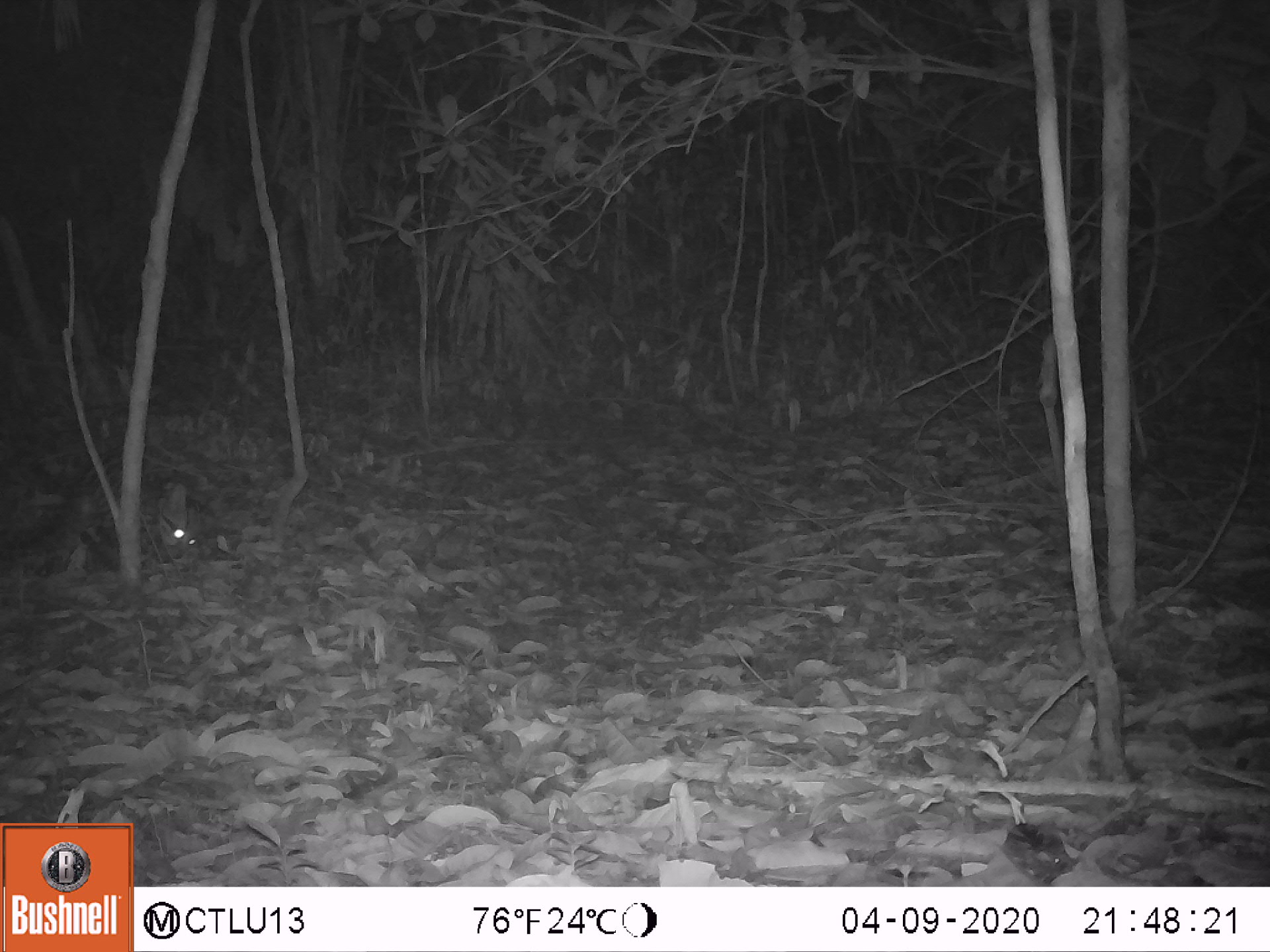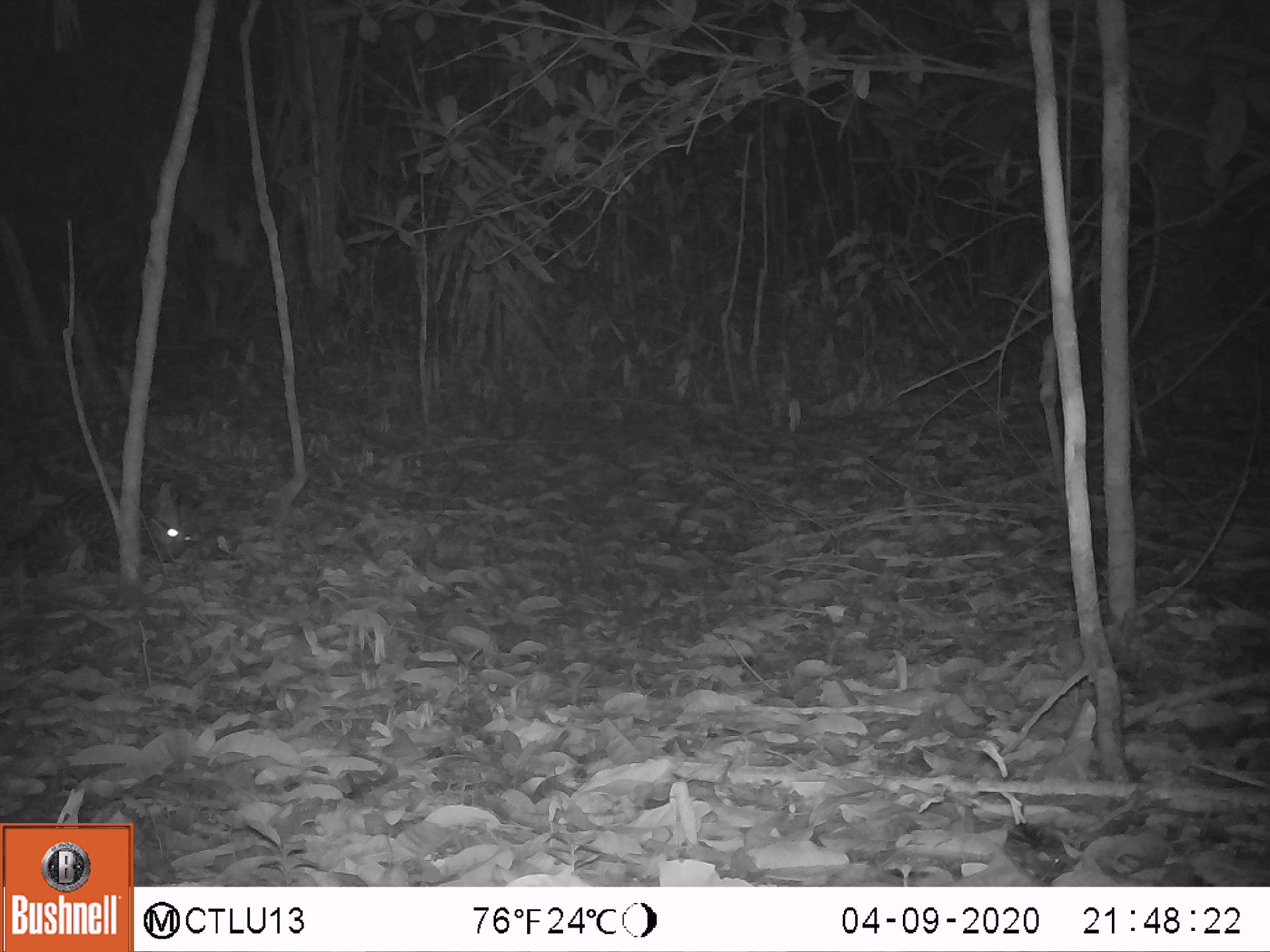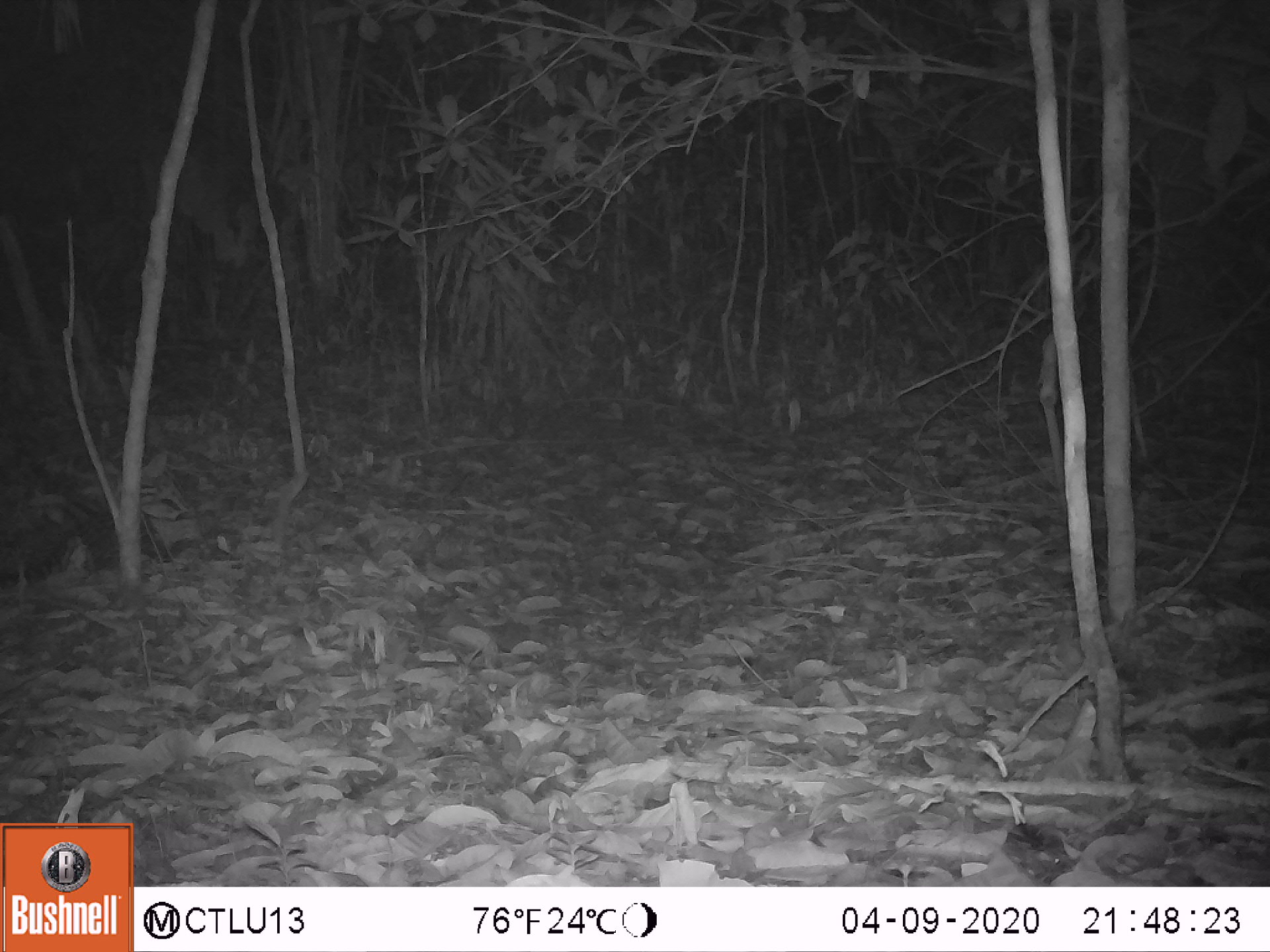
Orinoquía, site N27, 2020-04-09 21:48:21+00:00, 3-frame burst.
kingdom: Animalia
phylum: Chordata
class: Mammalia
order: Carnivora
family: Felidae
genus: Leopardus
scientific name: Leopardus pardalis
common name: ocelot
Ocelot (Leopardus pardalis).